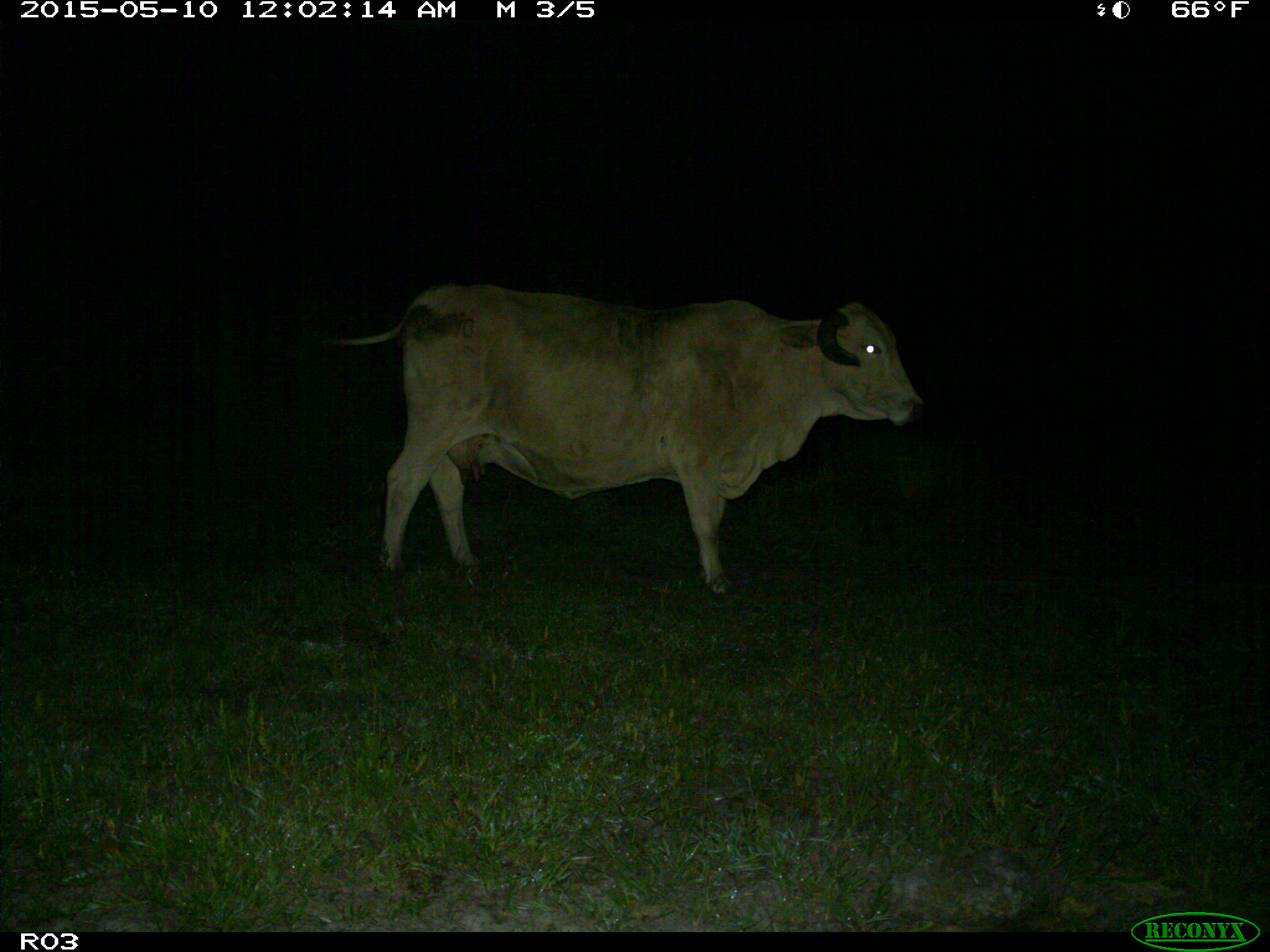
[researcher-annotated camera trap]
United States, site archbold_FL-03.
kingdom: Animalia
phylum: Chordata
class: Mammalia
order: Artiodactyla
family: Bovidae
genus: Bos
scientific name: Bos taurus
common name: domestic cow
Bos taurus (domestic cow).